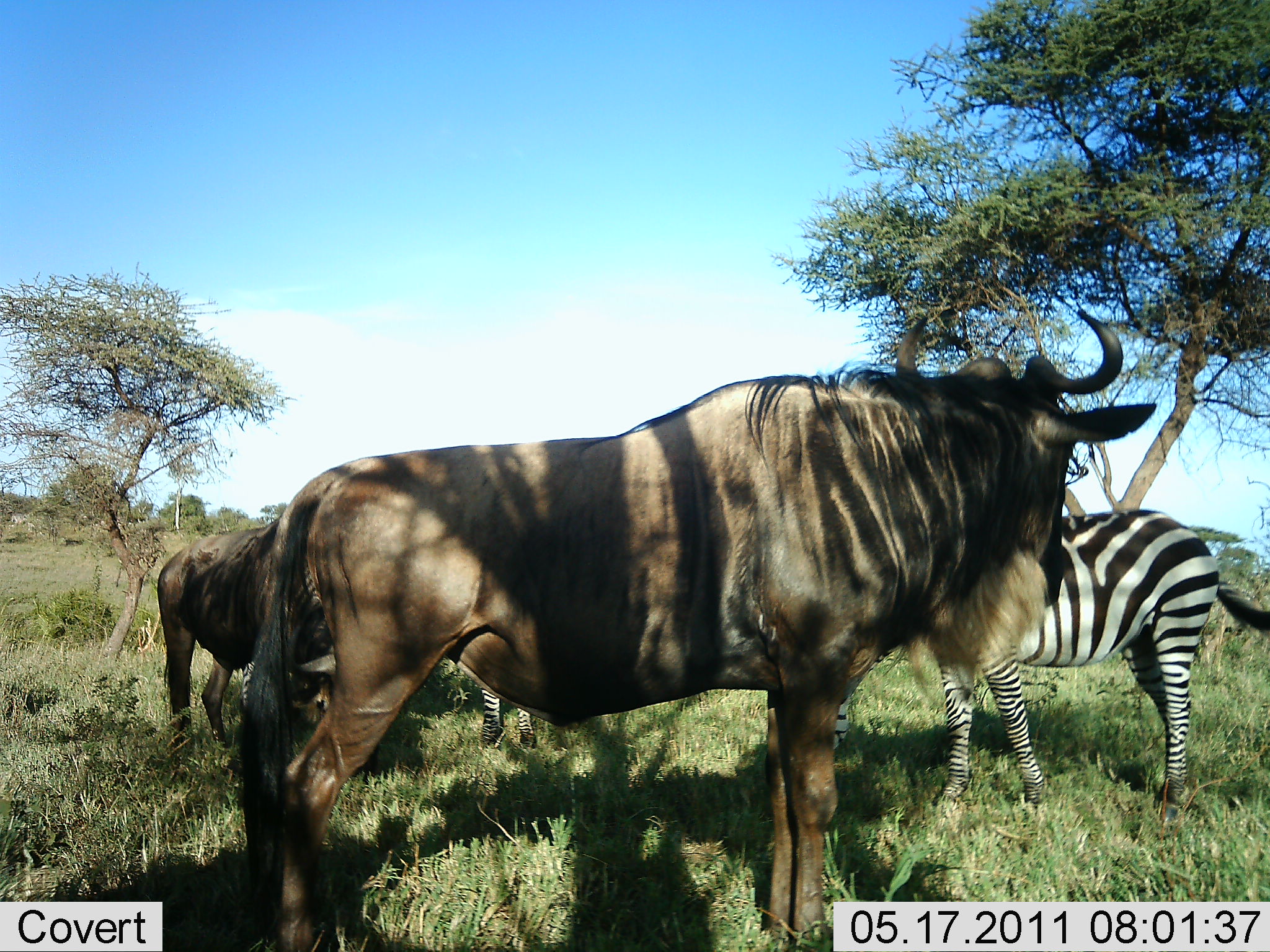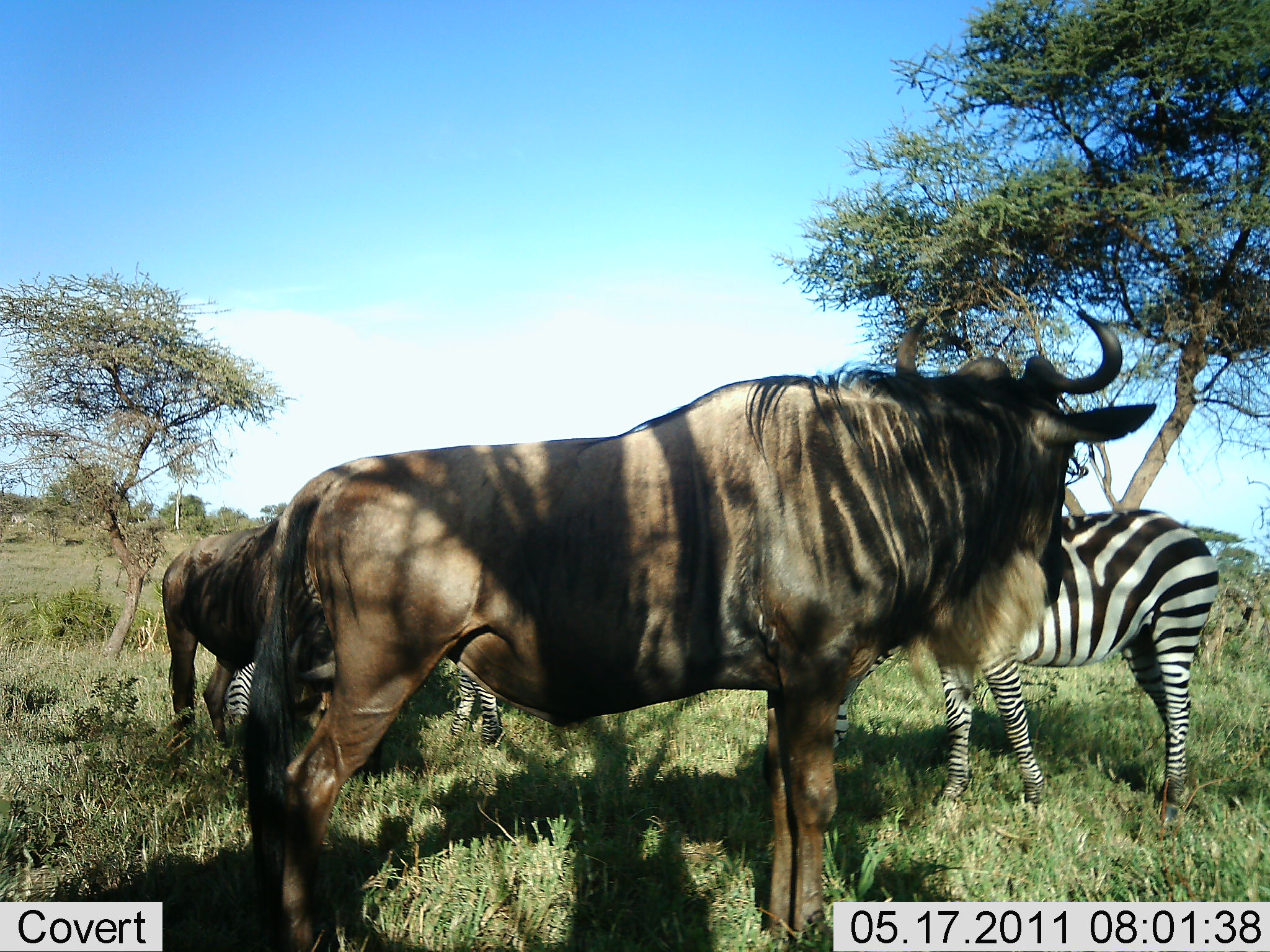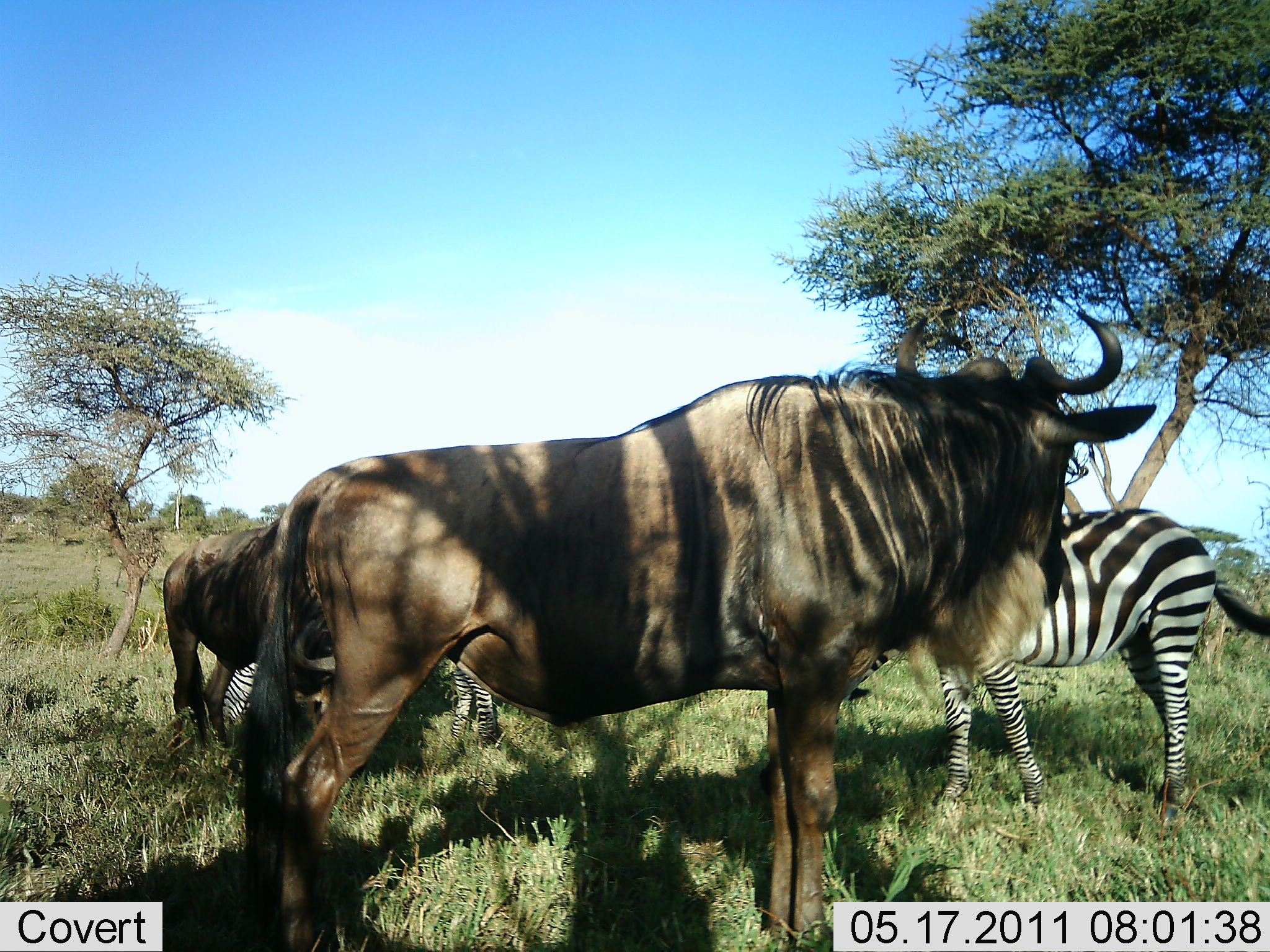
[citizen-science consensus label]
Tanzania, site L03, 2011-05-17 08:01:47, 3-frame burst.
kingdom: Animalia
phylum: Chordata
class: Mammalia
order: Artiodactyla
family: Bovidae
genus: Connochaetes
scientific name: Connochaetes taurinus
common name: blue wildebeest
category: wildebeest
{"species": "wildebeest (blue wildebeest) (Connochaetes taurinus)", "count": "2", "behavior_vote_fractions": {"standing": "100%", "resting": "0%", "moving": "0%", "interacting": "7%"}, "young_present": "0%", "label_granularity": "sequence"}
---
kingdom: Animalia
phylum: Chordata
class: Mammalia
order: Perissodactyla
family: Equidae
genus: Equus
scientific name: Equus quagga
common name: plains zebra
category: zebra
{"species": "zebra (plains zebra) (Equus quagga)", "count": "2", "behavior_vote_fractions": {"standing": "69%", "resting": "38%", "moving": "8%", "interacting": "0%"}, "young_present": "0%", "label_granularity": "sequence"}